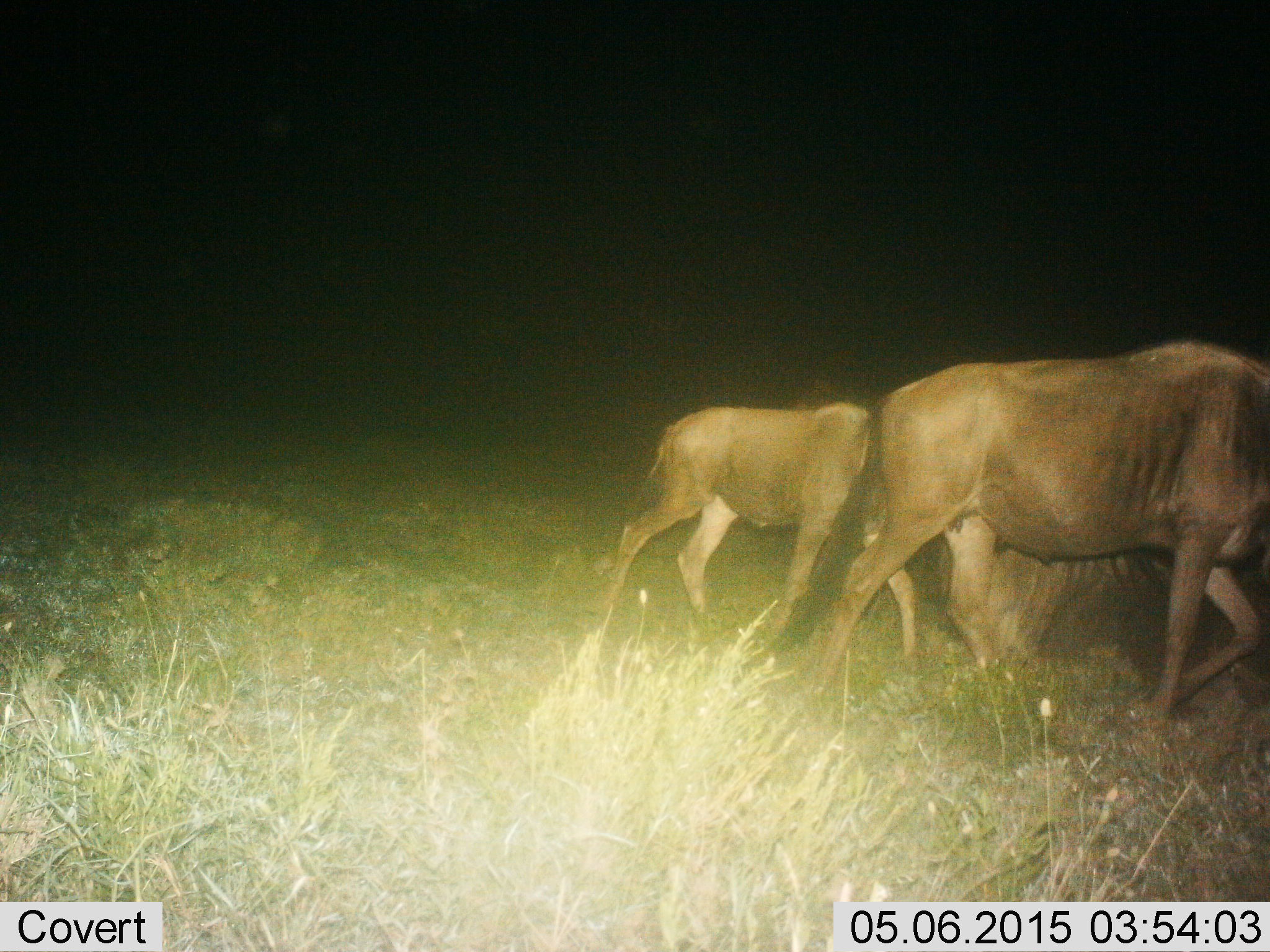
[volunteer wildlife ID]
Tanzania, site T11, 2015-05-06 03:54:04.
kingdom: Animalia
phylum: Chordata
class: Mammalia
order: Artiodactyla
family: Bovidae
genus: Connochaetes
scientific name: Connochaetes taurinus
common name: blue wildebeest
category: wildebeest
Wildebeest (blue wildebeest) (Connochaetes taurinus), count 3. Behavior (volunteer vote fractions): standing 10%, resting 10%, moving 100%, interacting 0%. Young present (vote fraction): 40%. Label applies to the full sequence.